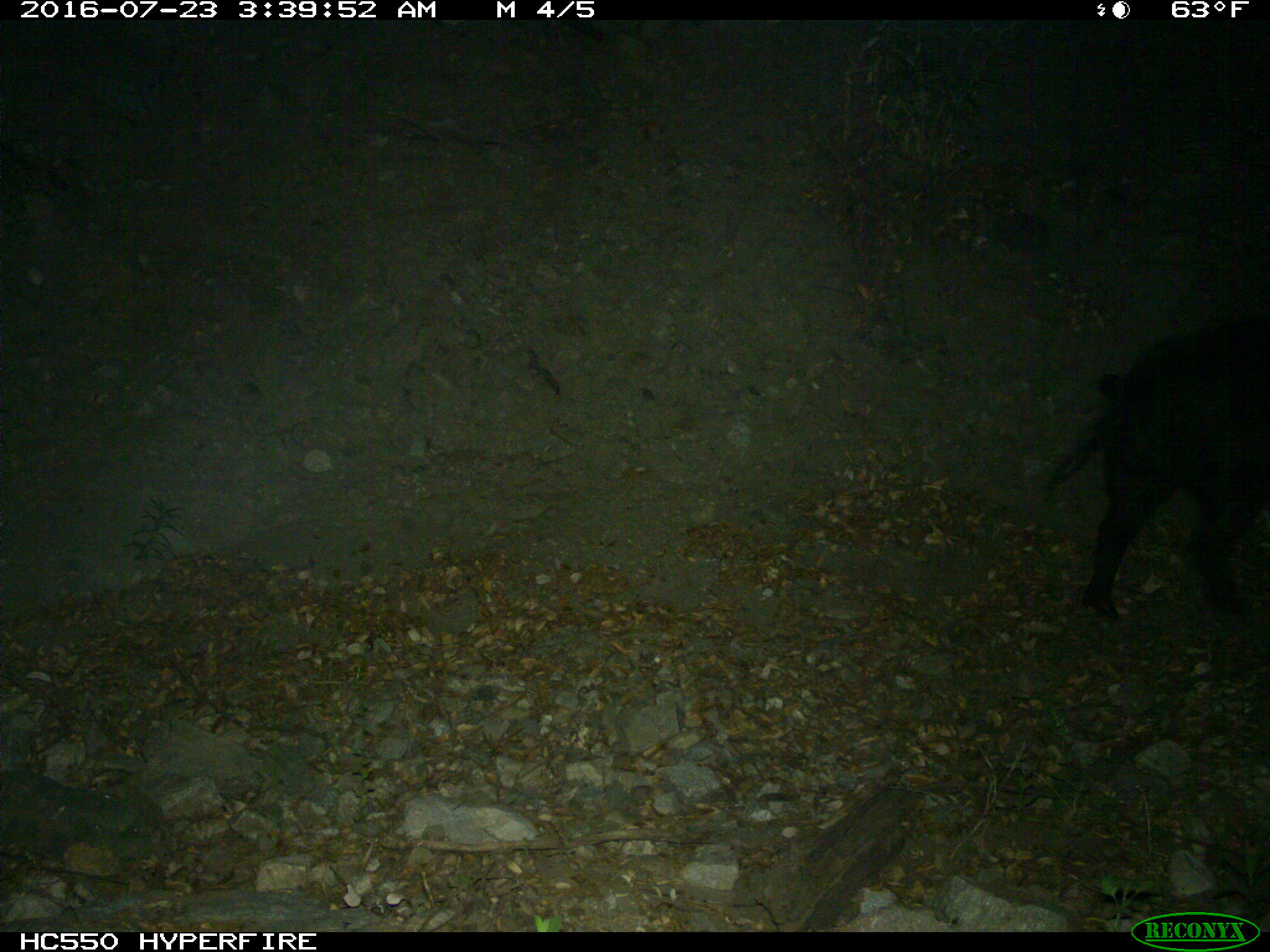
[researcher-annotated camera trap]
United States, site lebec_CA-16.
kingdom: Animalia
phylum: Chordata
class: Mammalia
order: Artiodactyla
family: Suidae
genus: Sus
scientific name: Sus scrofa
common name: wild boar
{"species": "Sus scrofa (wild boar)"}